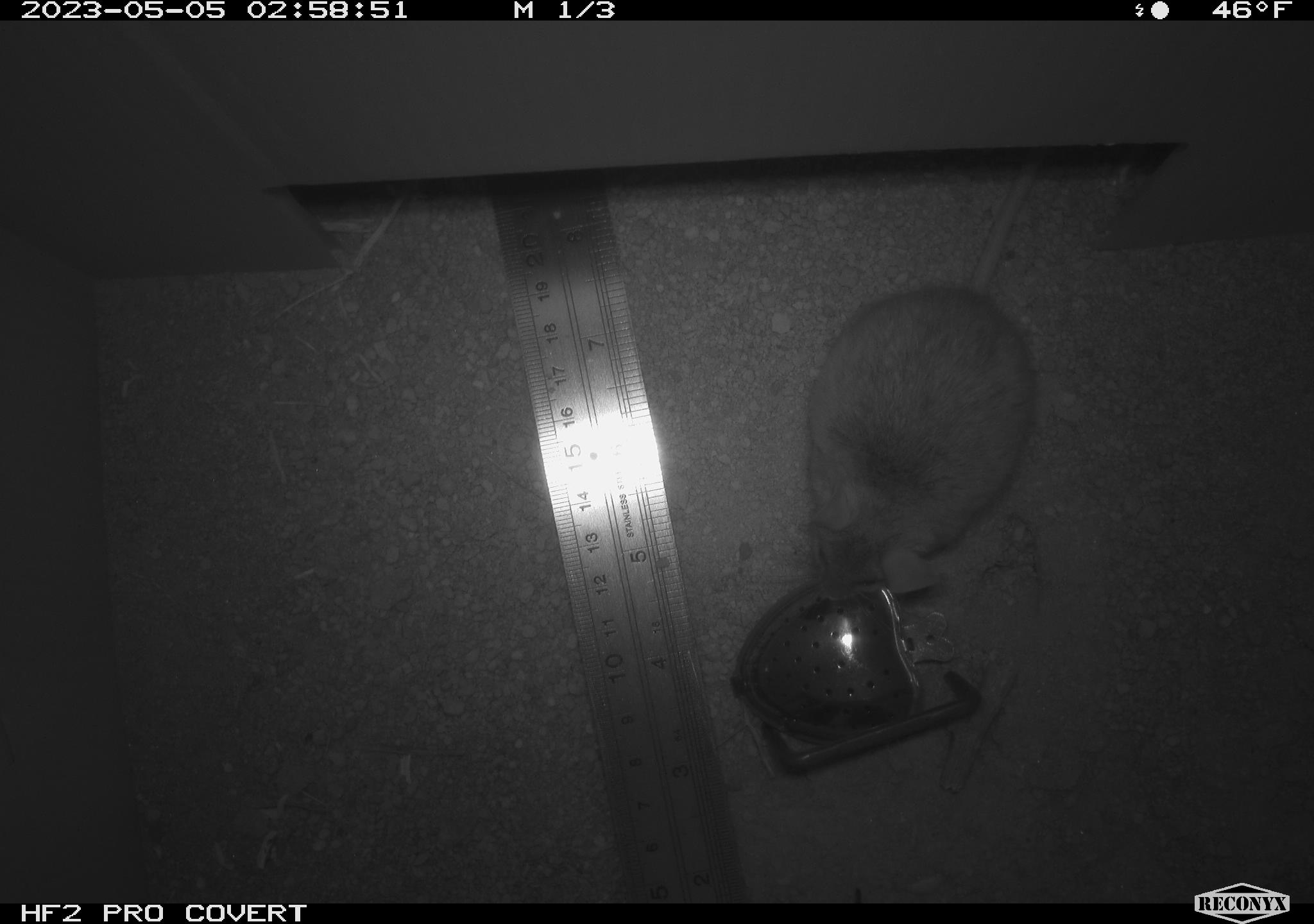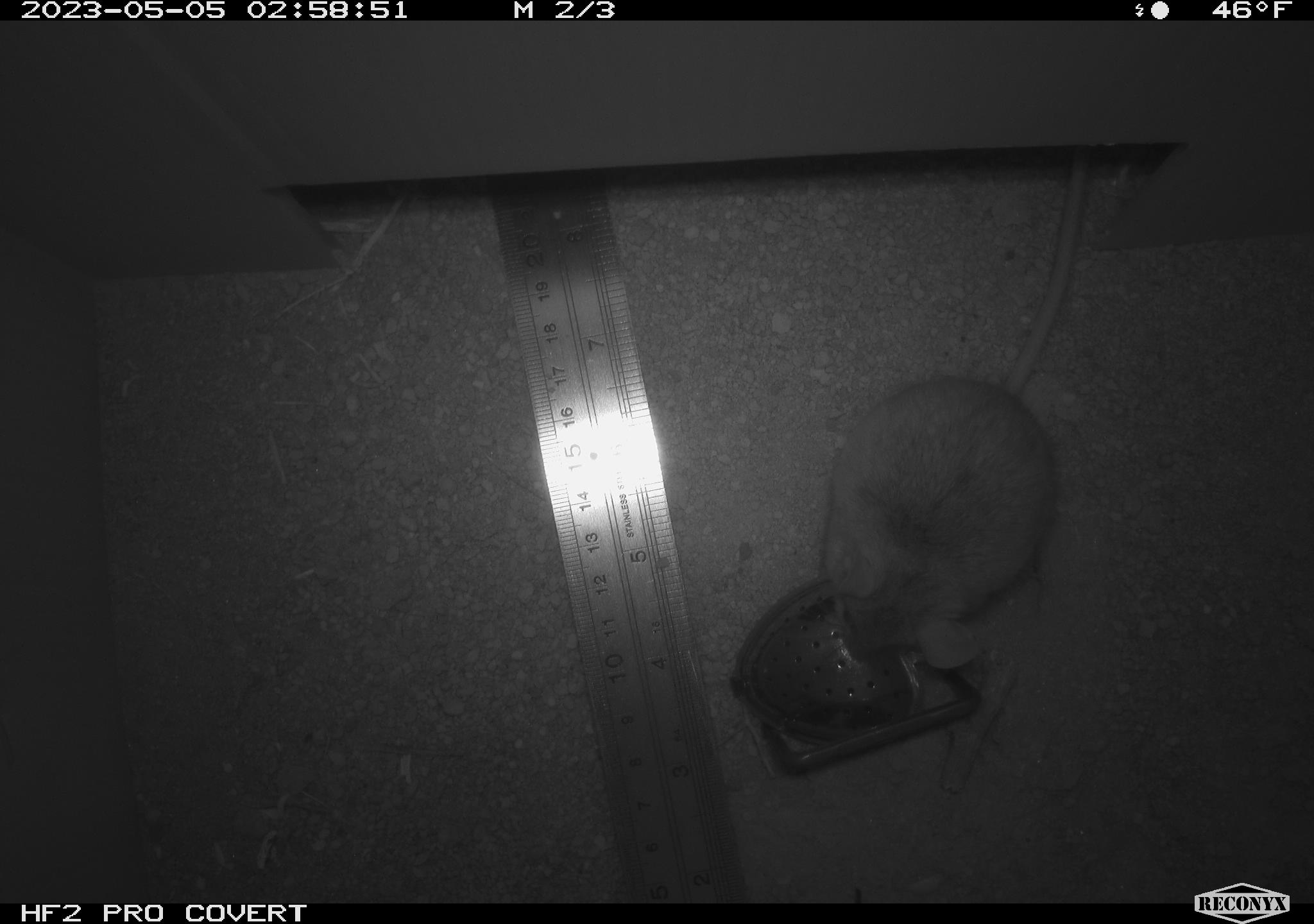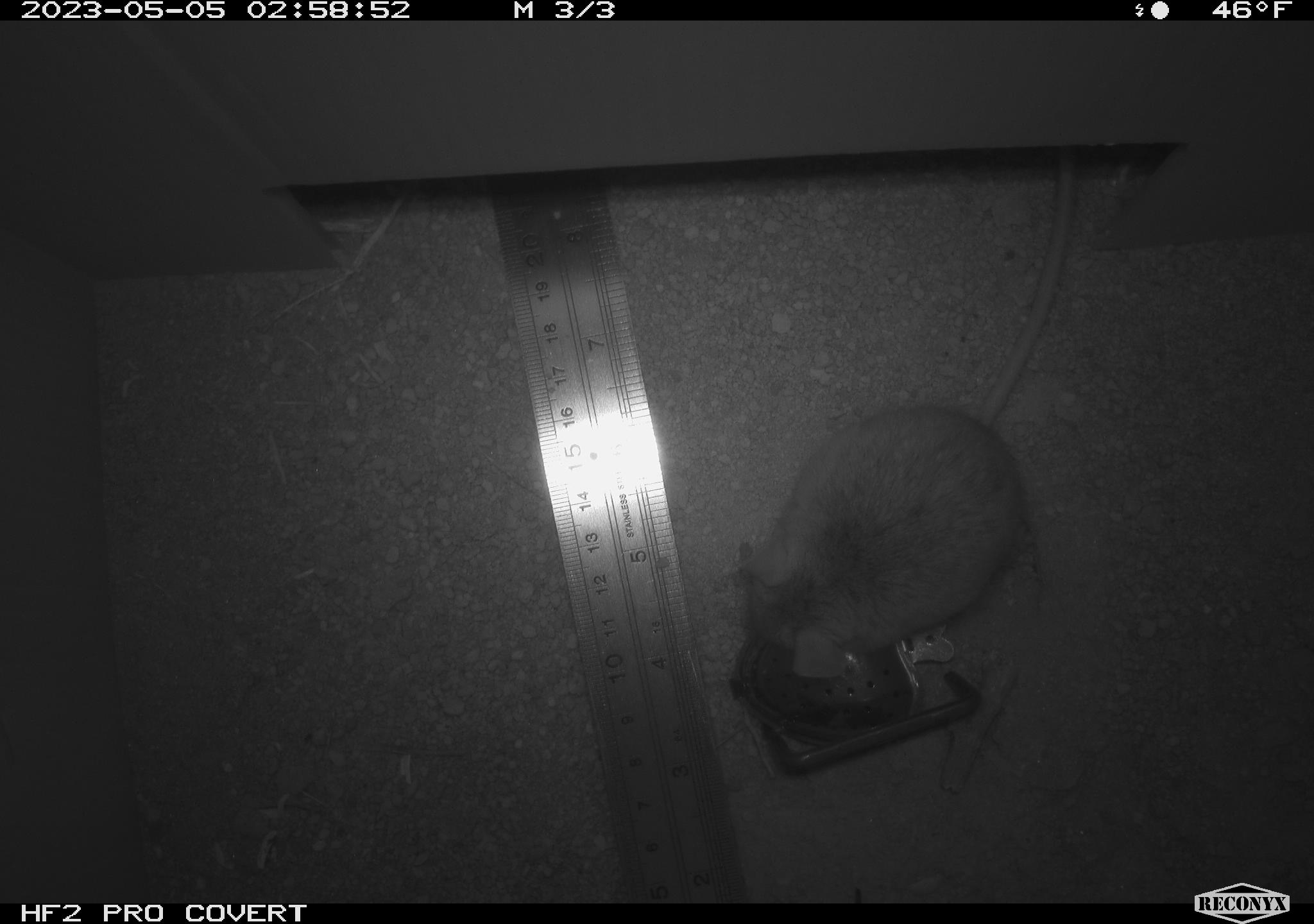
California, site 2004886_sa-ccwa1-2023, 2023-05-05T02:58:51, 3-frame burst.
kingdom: Animalia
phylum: Chordata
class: Mammalia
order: Rodentia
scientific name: Rodentia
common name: rodent